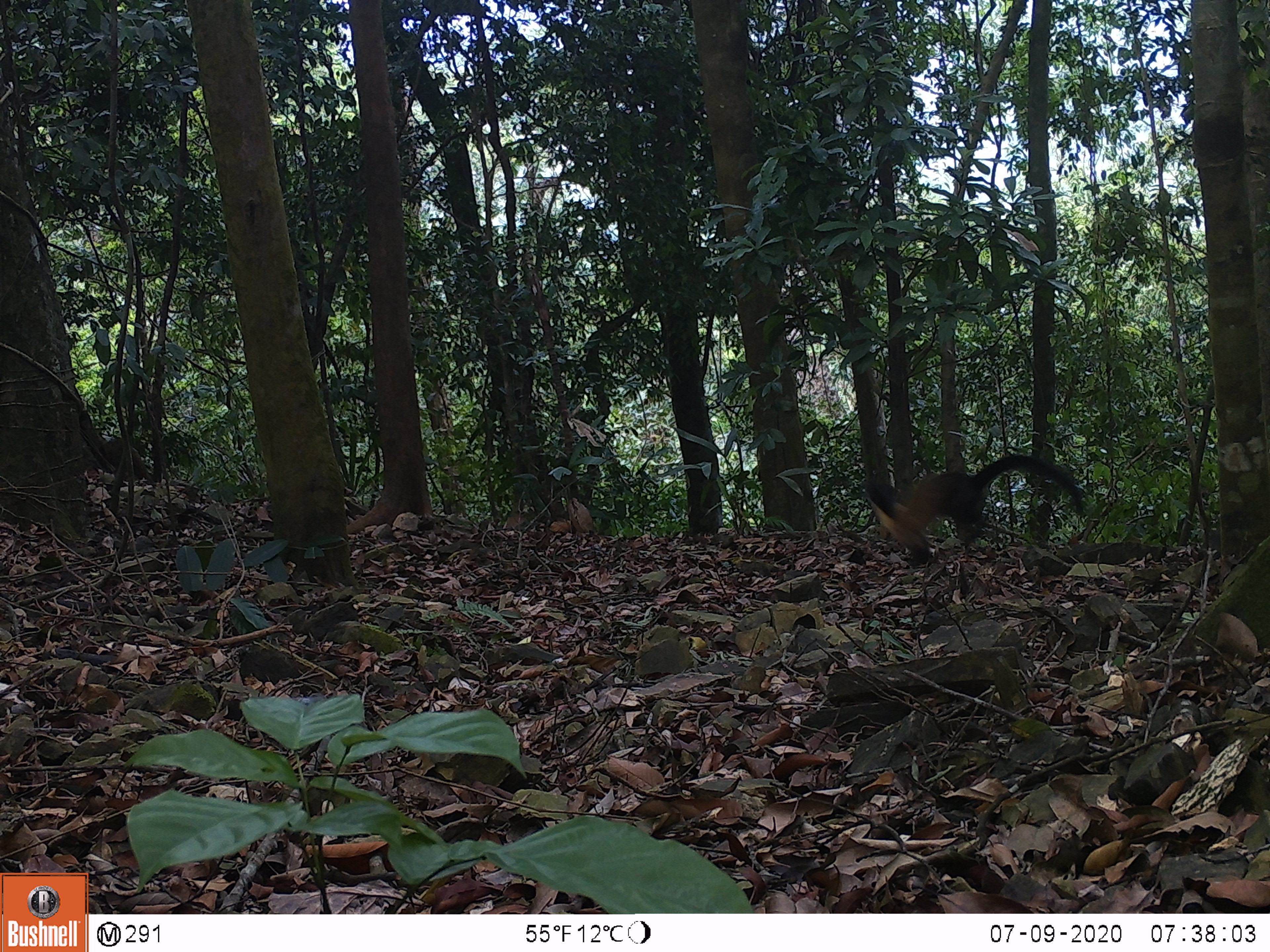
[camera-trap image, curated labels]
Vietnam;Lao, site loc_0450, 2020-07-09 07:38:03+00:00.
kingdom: Animalia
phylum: Chordata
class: Mammalia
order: Carnivora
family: Mustelidae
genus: Martes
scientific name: Martes flavigula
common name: yellow-throated marten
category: yellow throated marten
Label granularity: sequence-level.